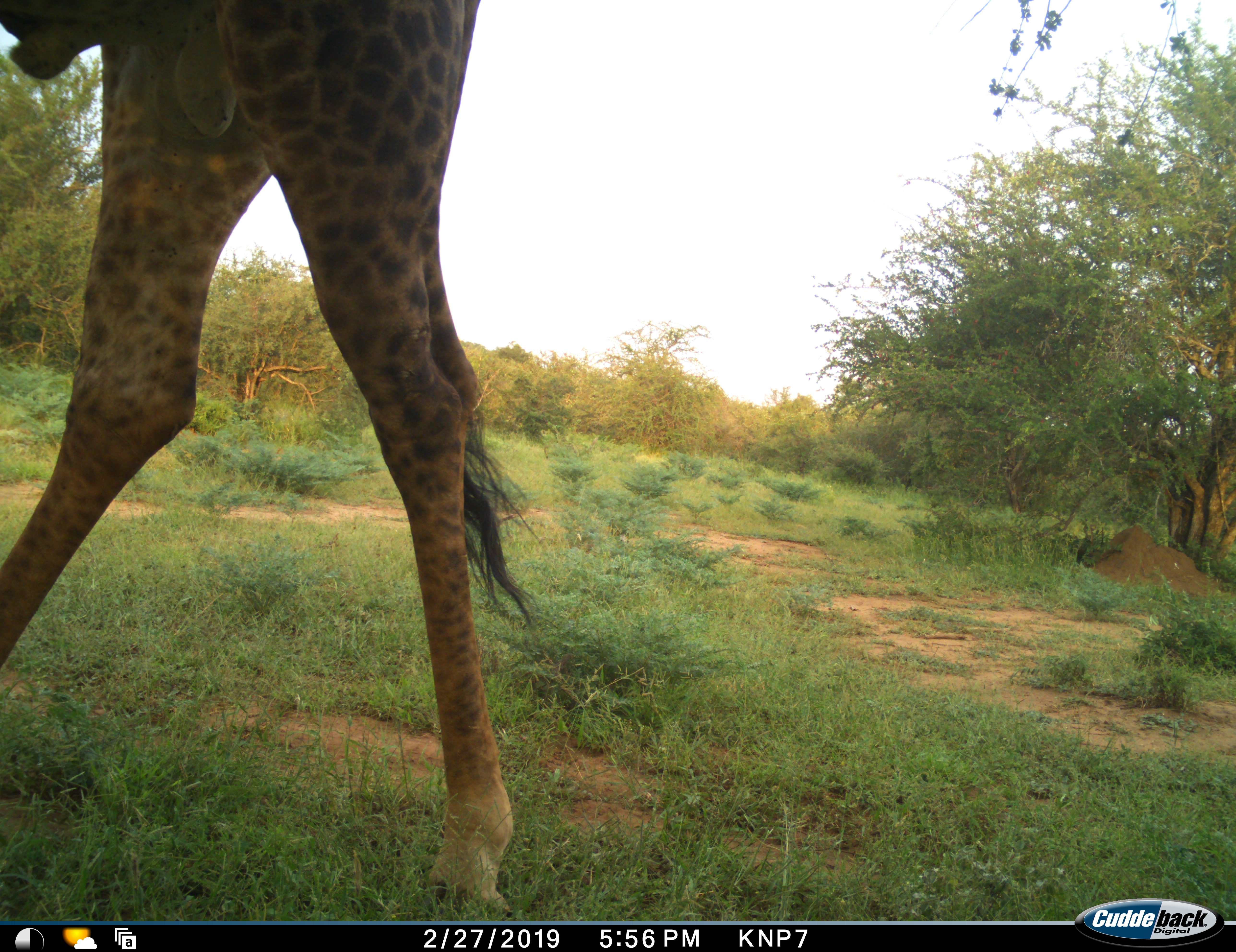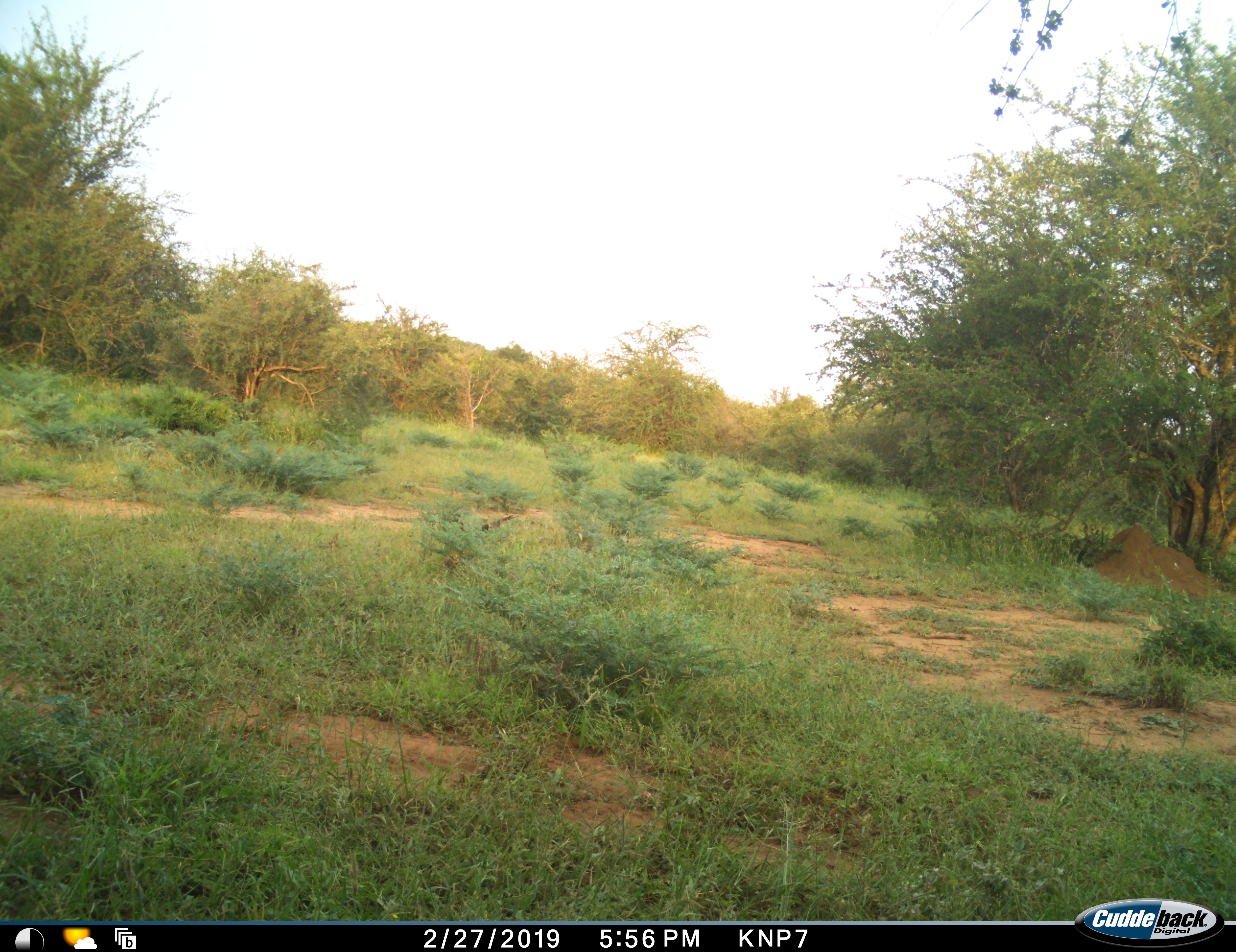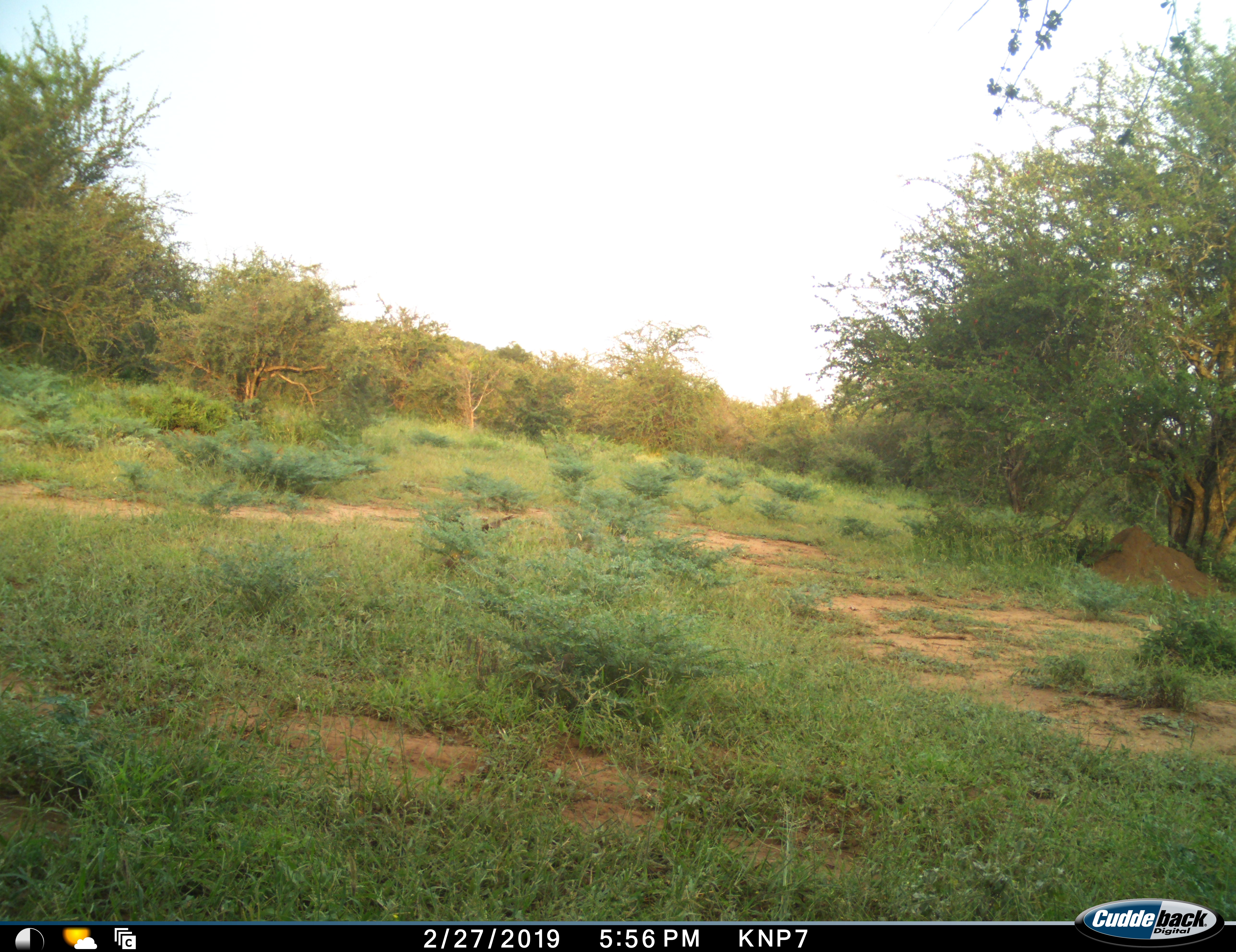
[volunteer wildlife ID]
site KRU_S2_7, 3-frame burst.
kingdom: Animalia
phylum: Chordata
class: Mammalia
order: Artiodactyla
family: Giraffidae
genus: Giraffa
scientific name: Giraffa camelopardalis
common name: giraffe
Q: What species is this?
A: Giraffe (Giraffa camelopardalis).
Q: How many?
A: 1.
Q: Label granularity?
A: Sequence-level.